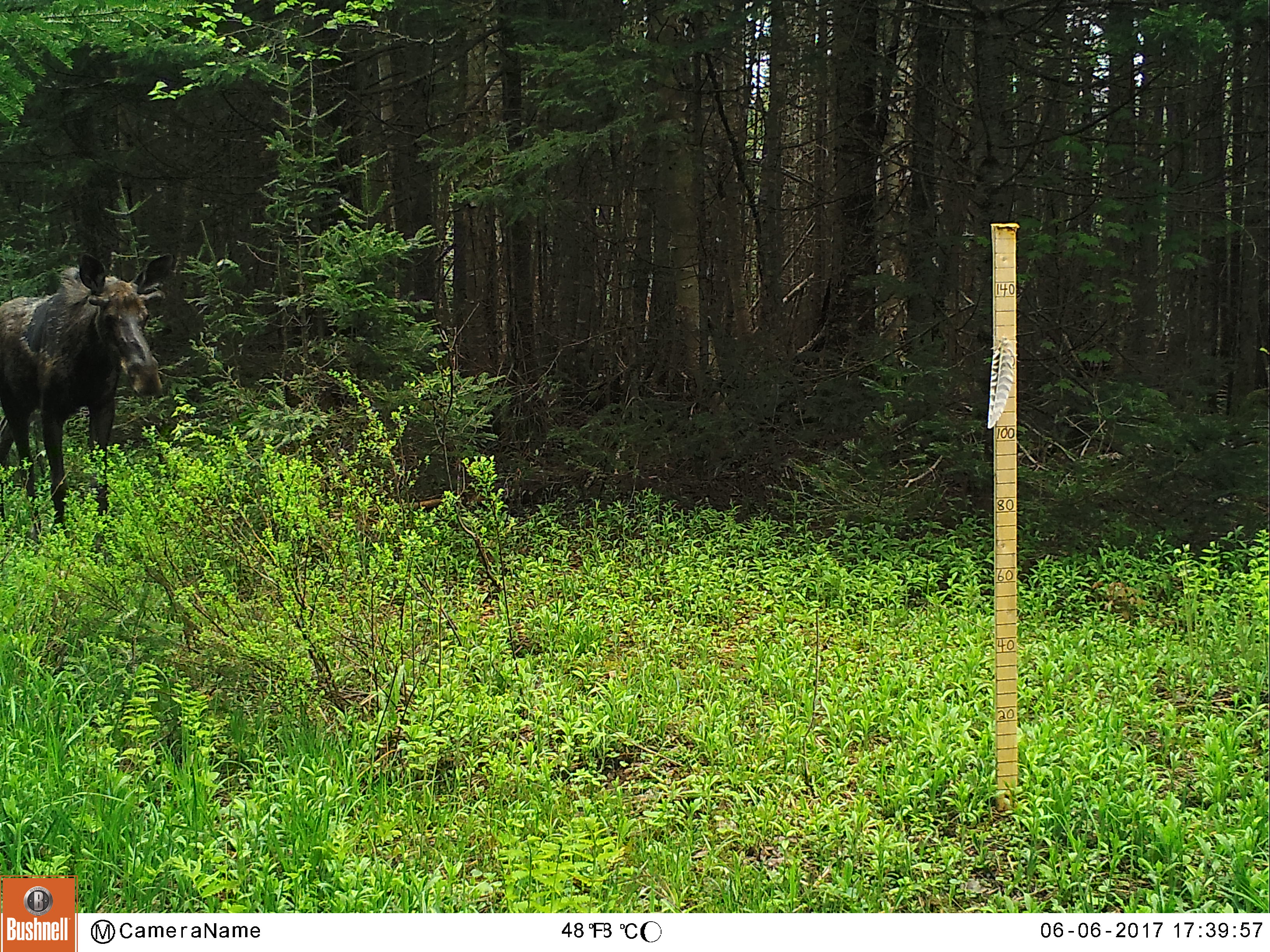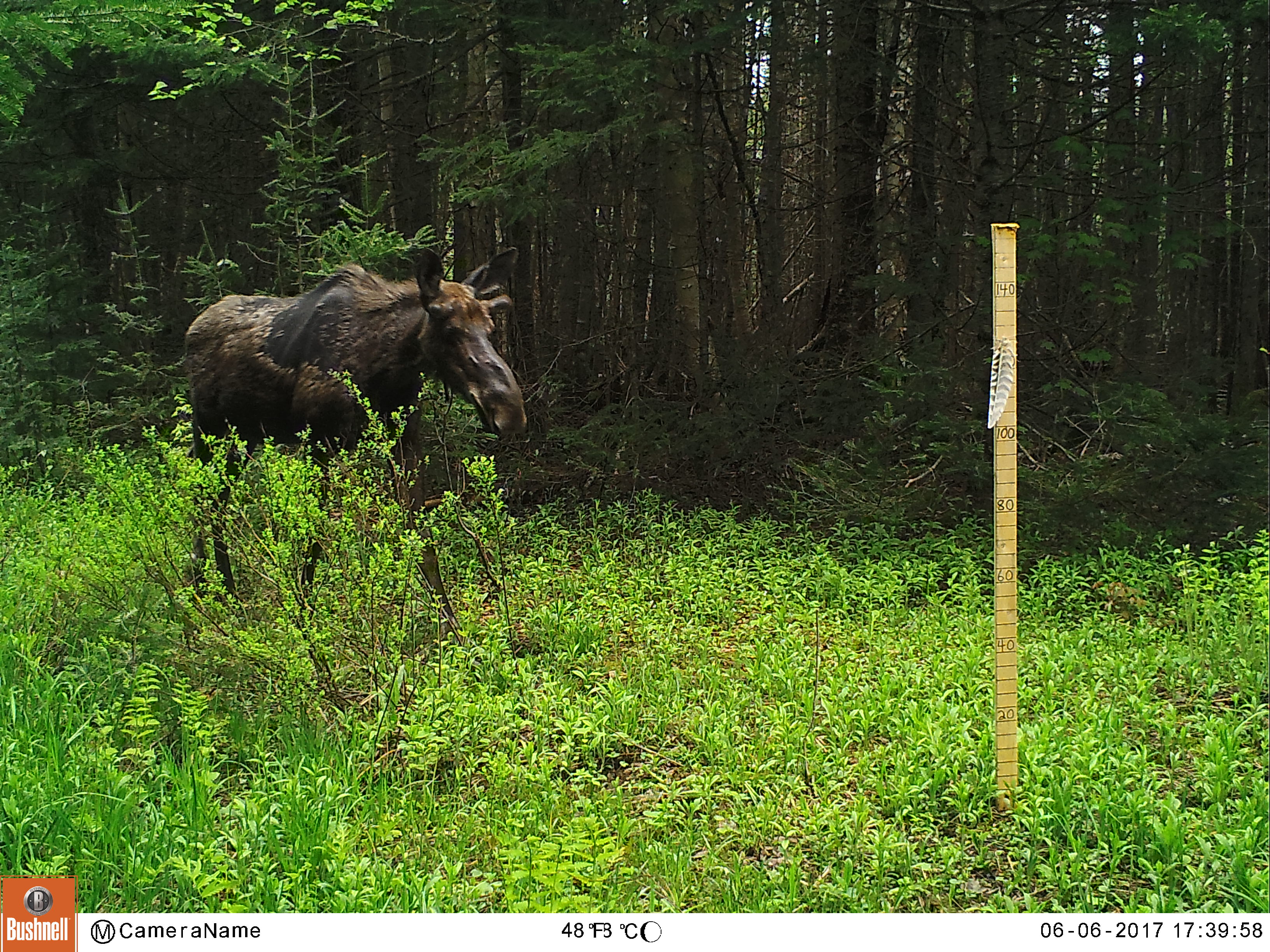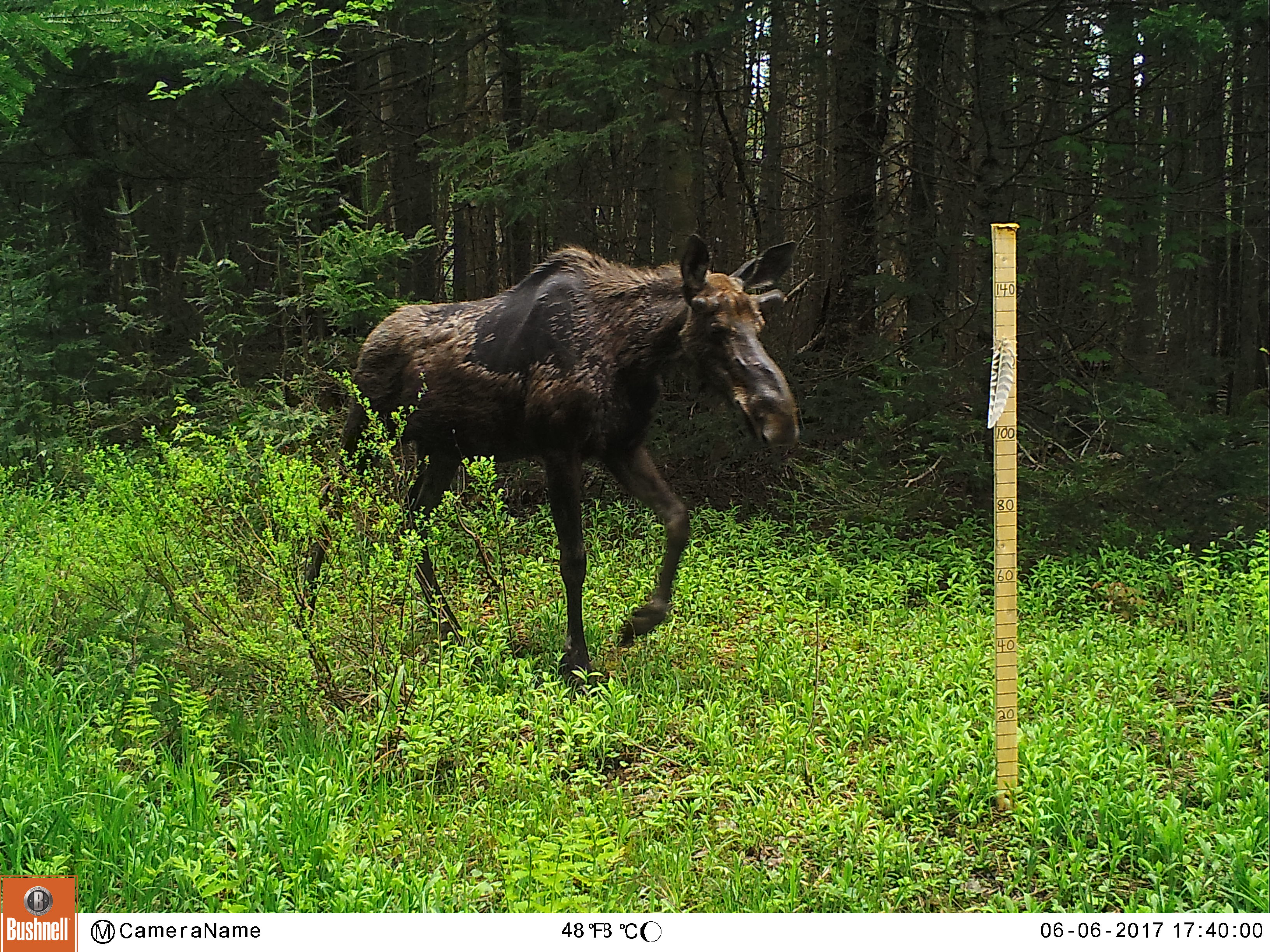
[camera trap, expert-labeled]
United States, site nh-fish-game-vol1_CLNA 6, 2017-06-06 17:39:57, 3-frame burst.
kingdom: Animalia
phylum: Chordata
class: Mammalia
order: Artiodactyla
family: Cervidae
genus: Alces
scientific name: Alces alces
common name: moose